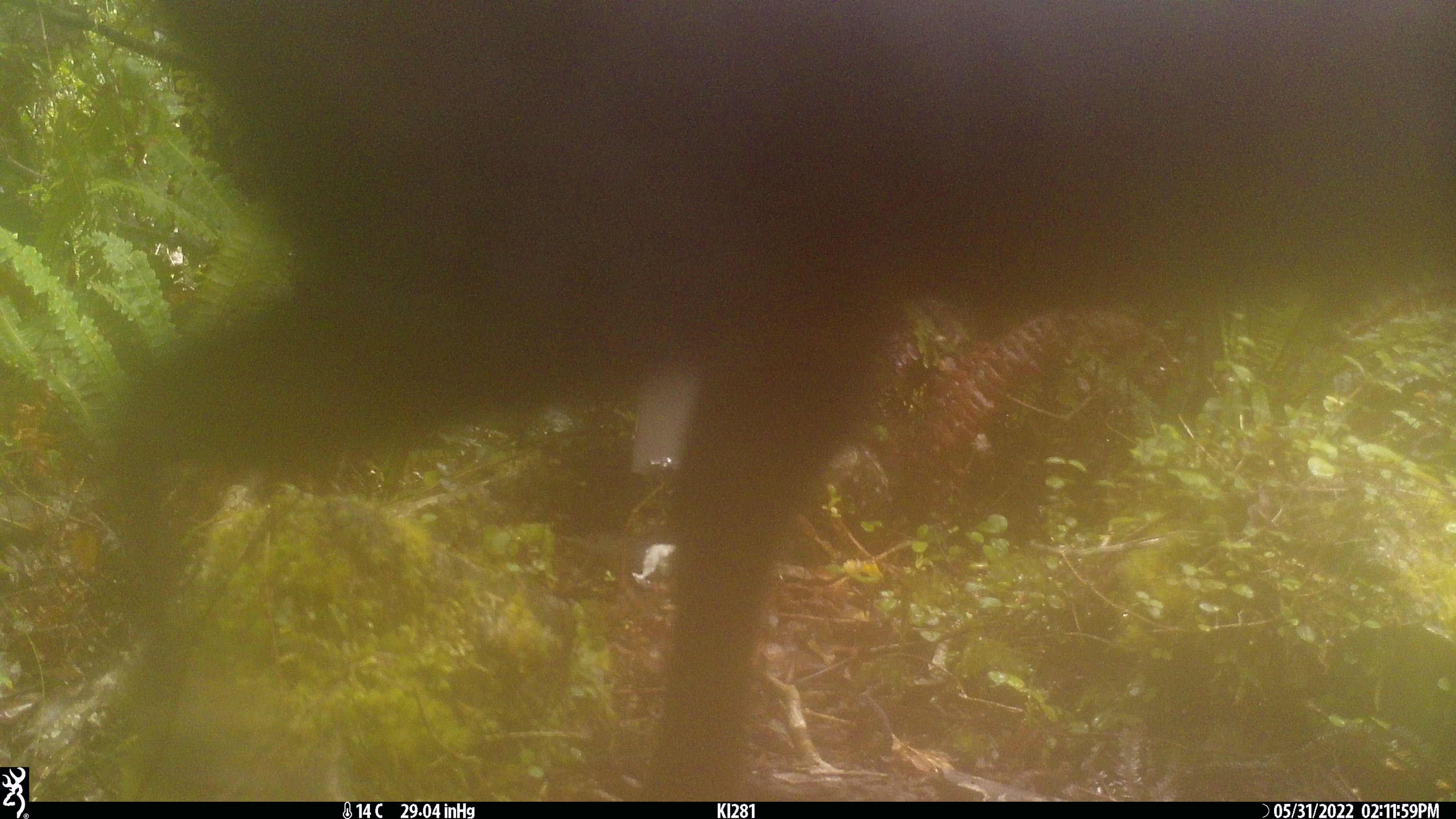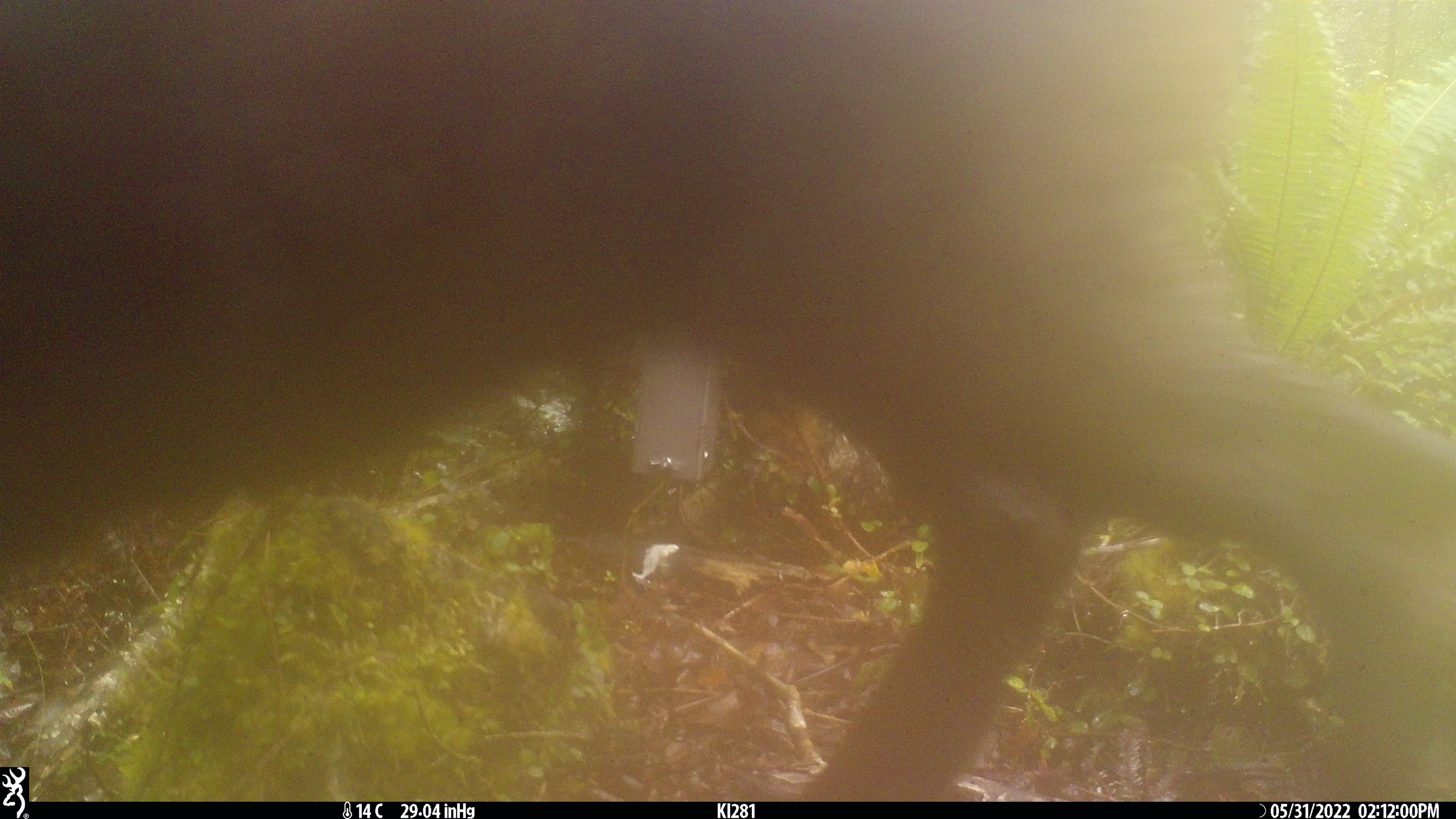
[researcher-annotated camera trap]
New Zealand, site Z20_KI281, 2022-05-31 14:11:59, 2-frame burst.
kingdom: Animalia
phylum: Chordata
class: Mammalia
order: Artiodactyla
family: Bovidae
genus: Rupicapra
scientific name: Rupicapra rupicapra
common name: alpine chamois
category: chamois